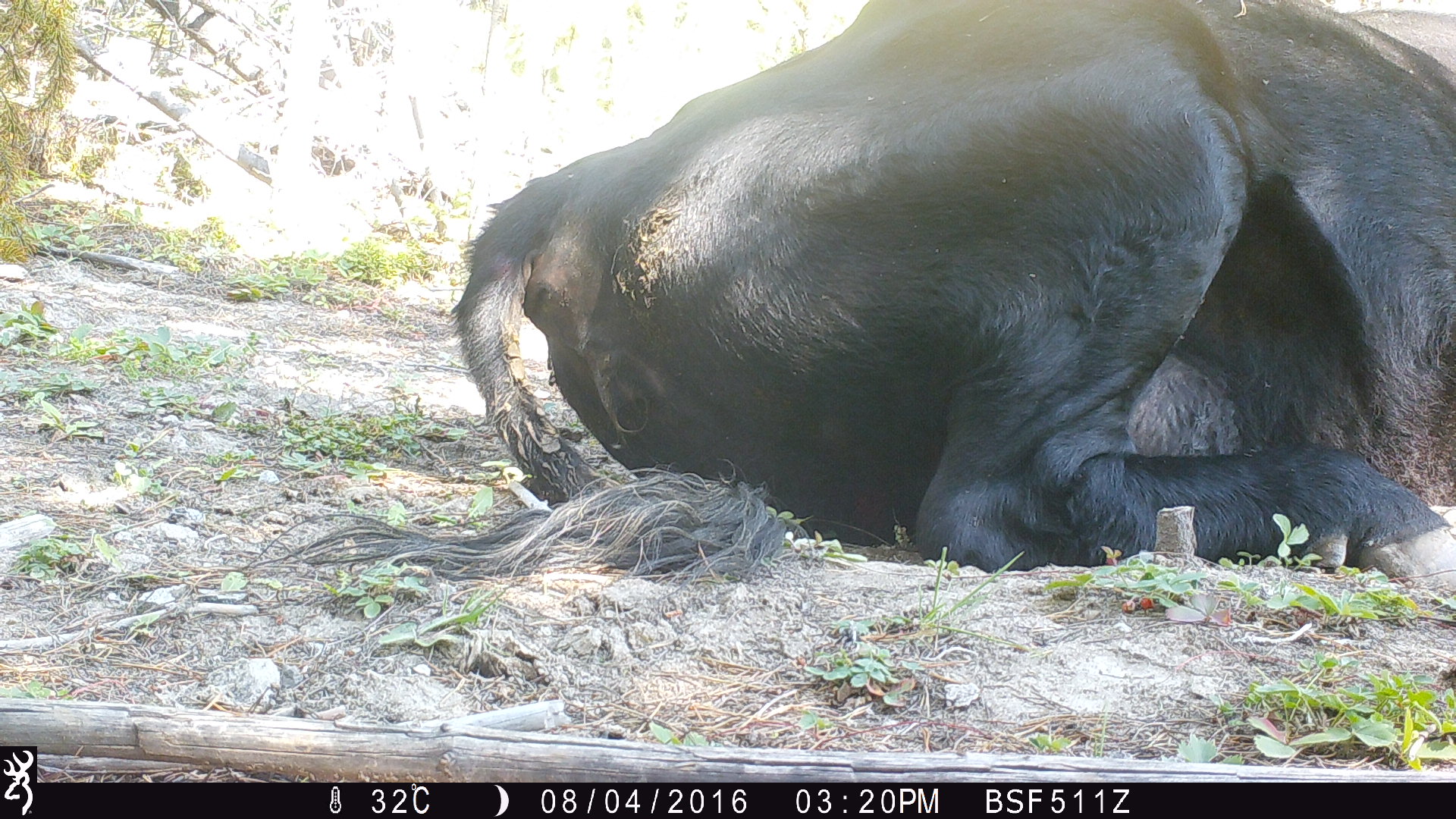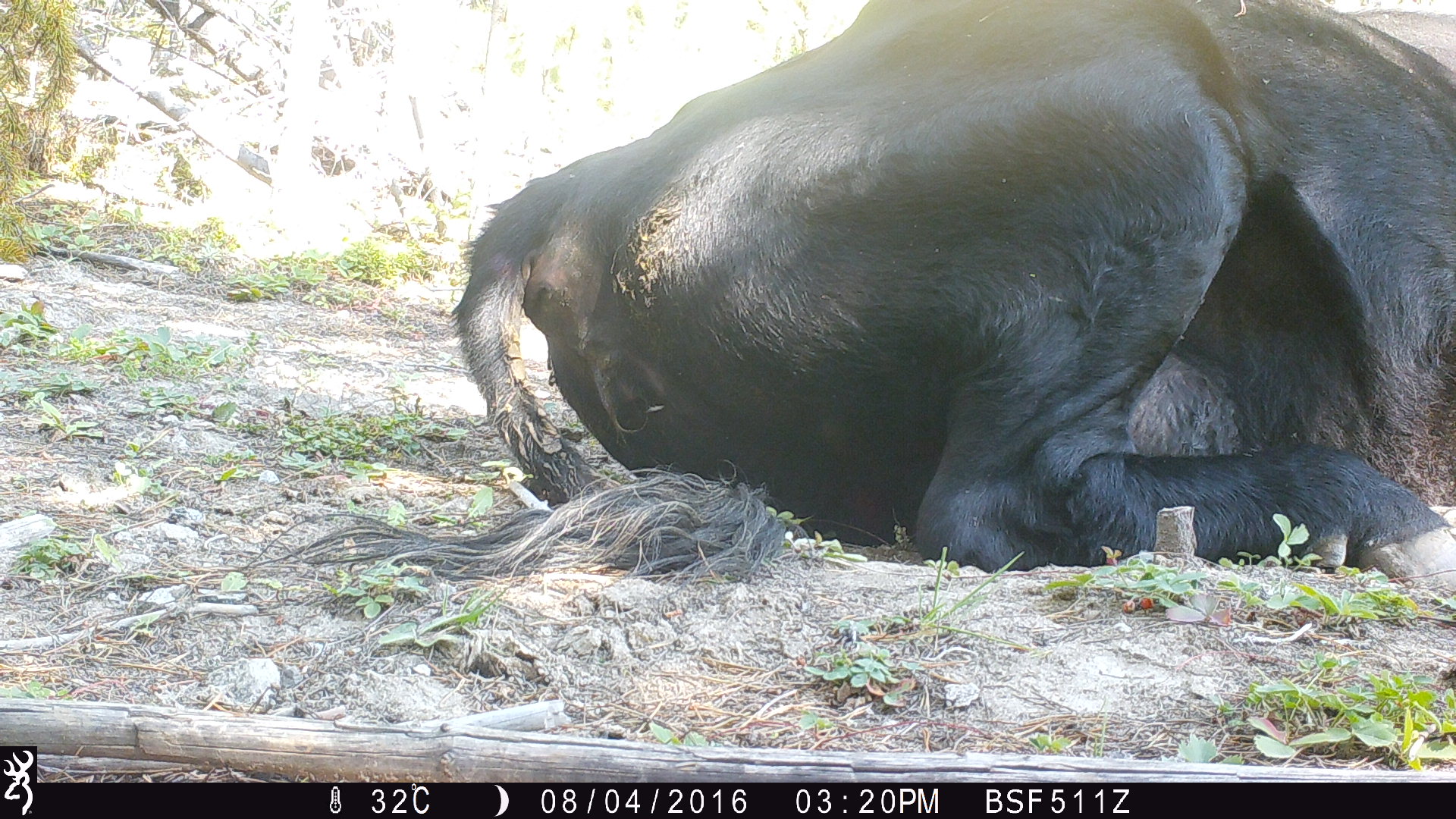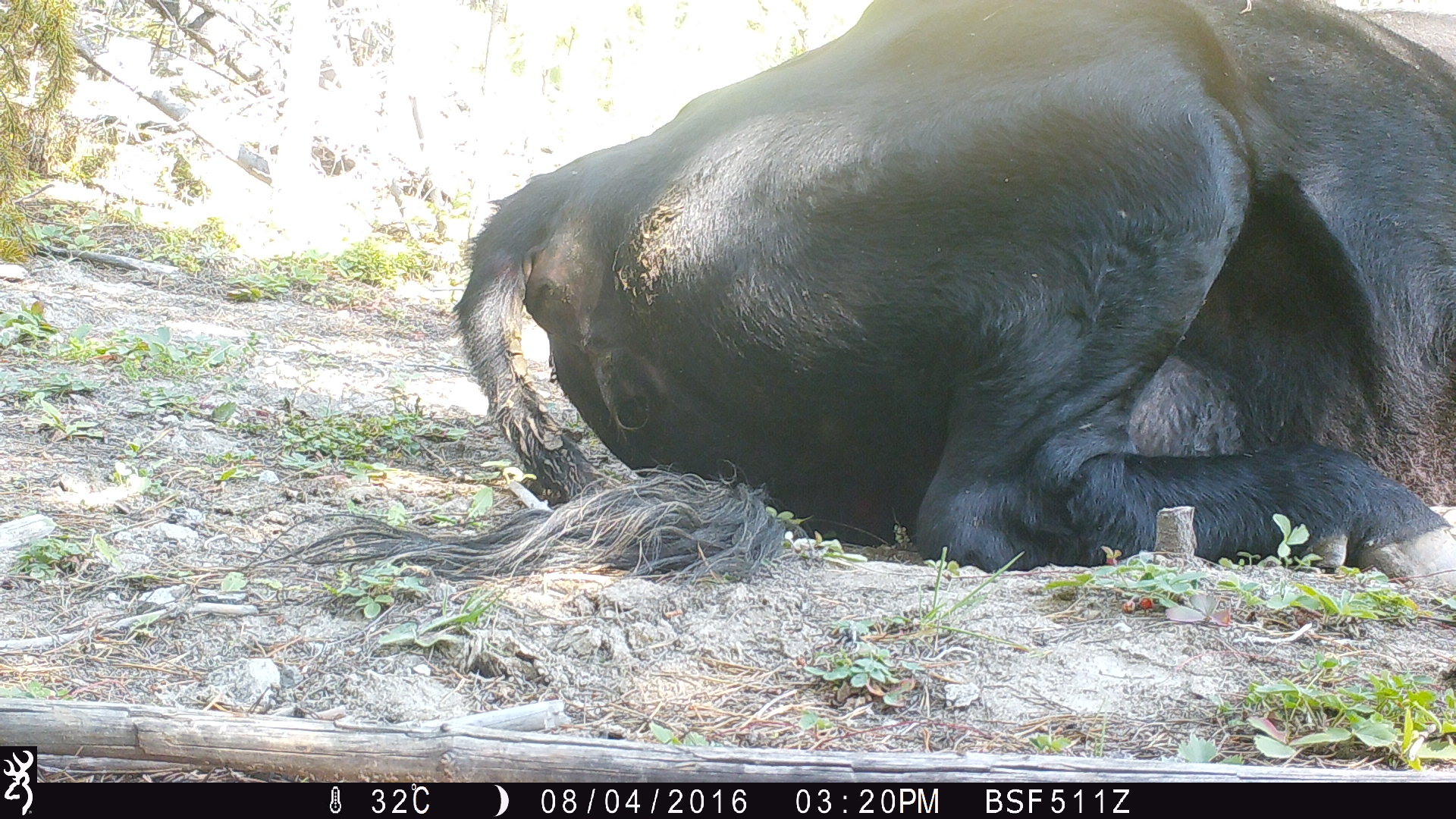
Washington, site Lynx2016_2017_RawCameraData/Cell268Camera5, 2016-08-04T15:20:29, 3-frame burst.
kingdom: Animalia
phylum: Chordata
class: Mammalia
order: Artiodactyla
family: Bovidae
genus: Bos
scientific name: Bos taurus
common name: domestic cattle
Domestic cattle (Bos taurus). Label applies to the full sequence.